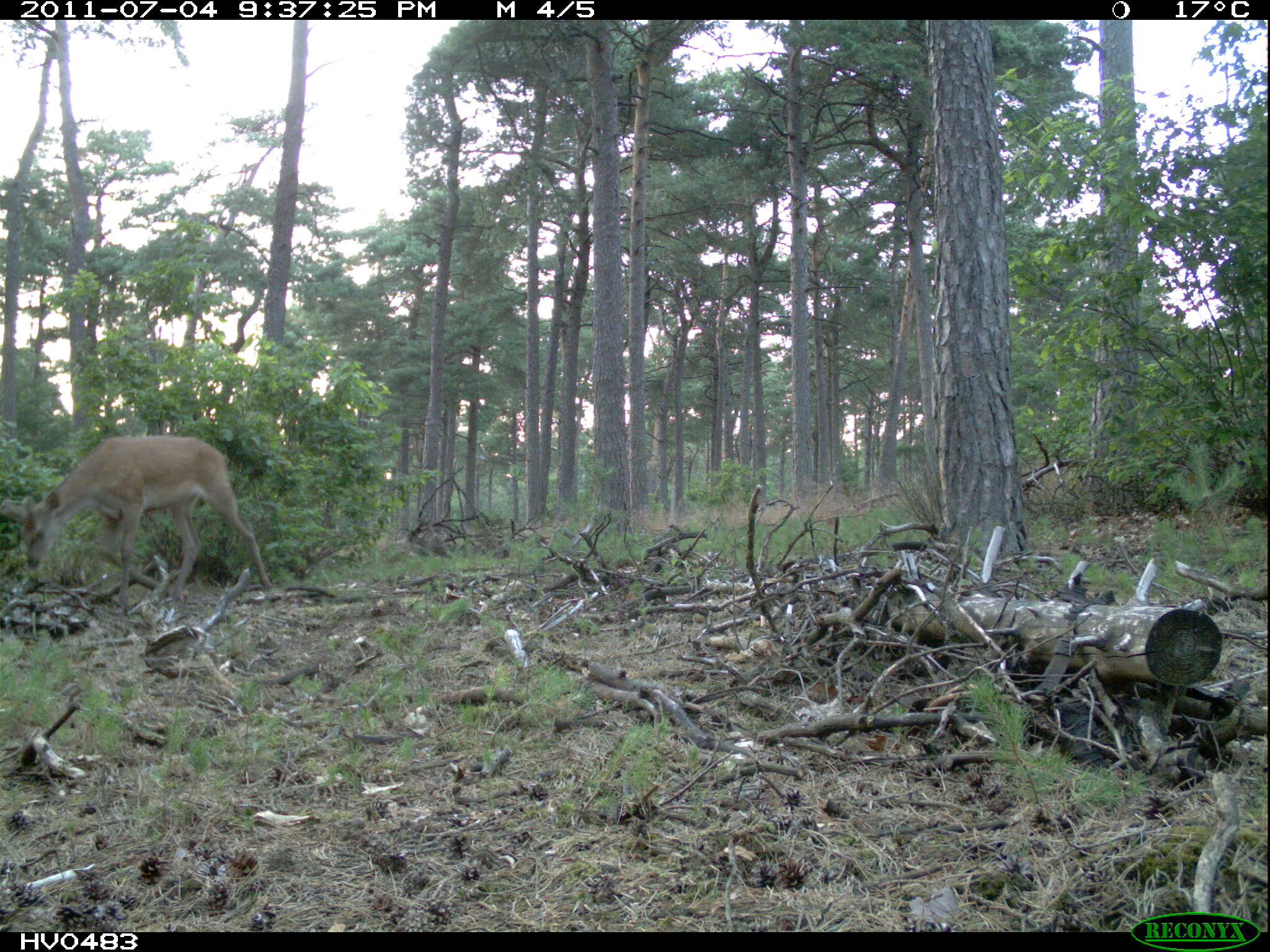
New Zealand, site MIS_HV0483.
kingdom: Animalia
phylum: Chordata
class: Mammalia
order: Artiodactyla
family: Cervidae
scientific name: Cervidae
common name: deer